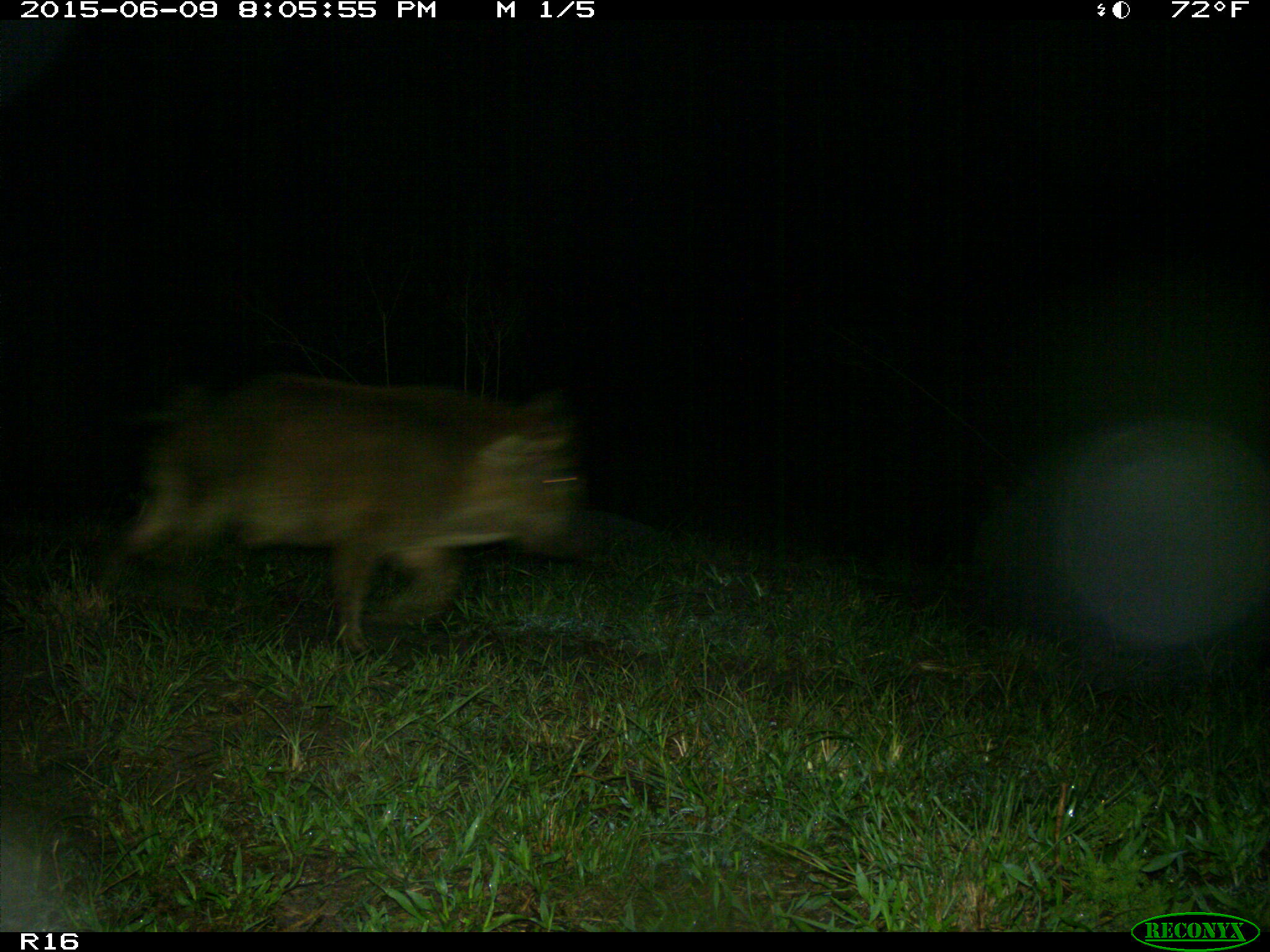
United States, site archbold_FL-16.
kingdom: Animalia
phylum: Chordata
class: Mammalia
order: Artiodactyla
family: Suidae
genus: Sus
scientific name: Sus scrofa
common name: wild boar